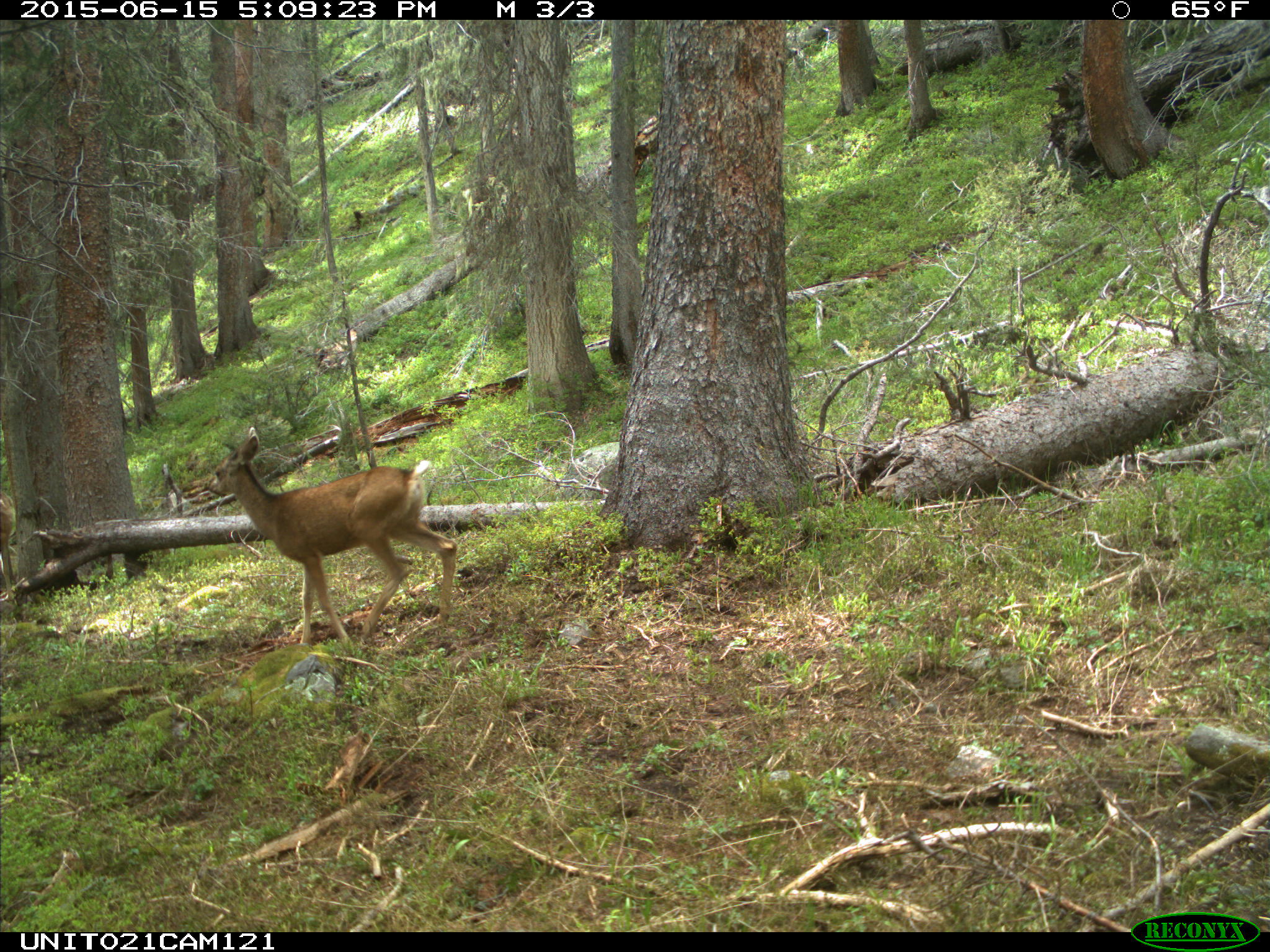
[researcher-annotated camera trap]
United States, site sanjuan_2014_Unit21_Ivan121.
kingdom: Animalia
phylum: Chordata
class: Mammalia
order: Artiodactyla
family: Cervidae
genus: Odocoileus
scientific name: Odocoileus hemionus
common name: mule deer